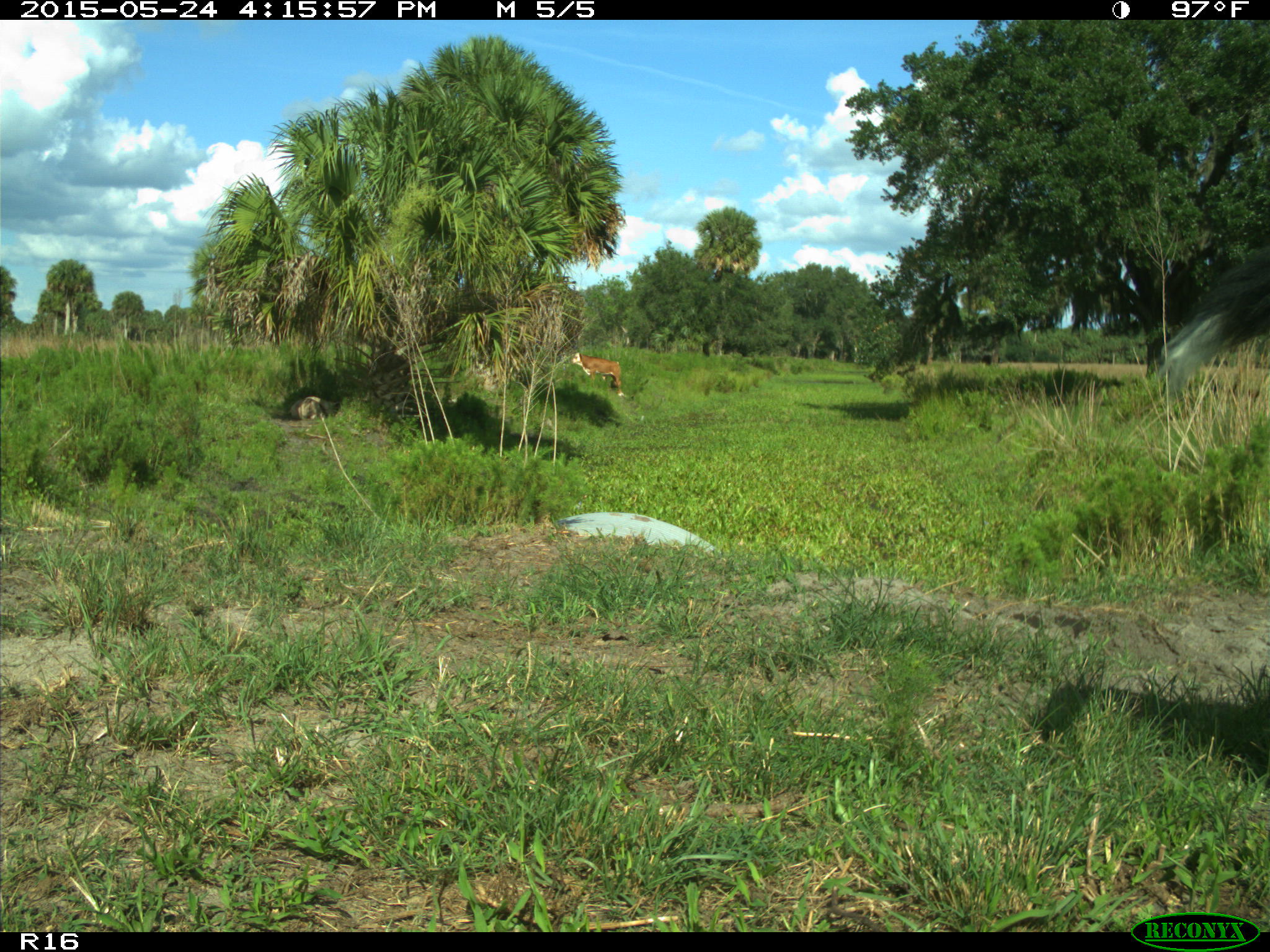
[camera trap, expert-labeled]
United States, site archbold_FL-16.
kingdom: Animalia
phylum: Chordata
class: Mammalia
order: Artiodactyla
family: Bovidae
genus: Bos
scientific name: Bos taurus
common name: domestic cow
Bos taurus (domestic cow).